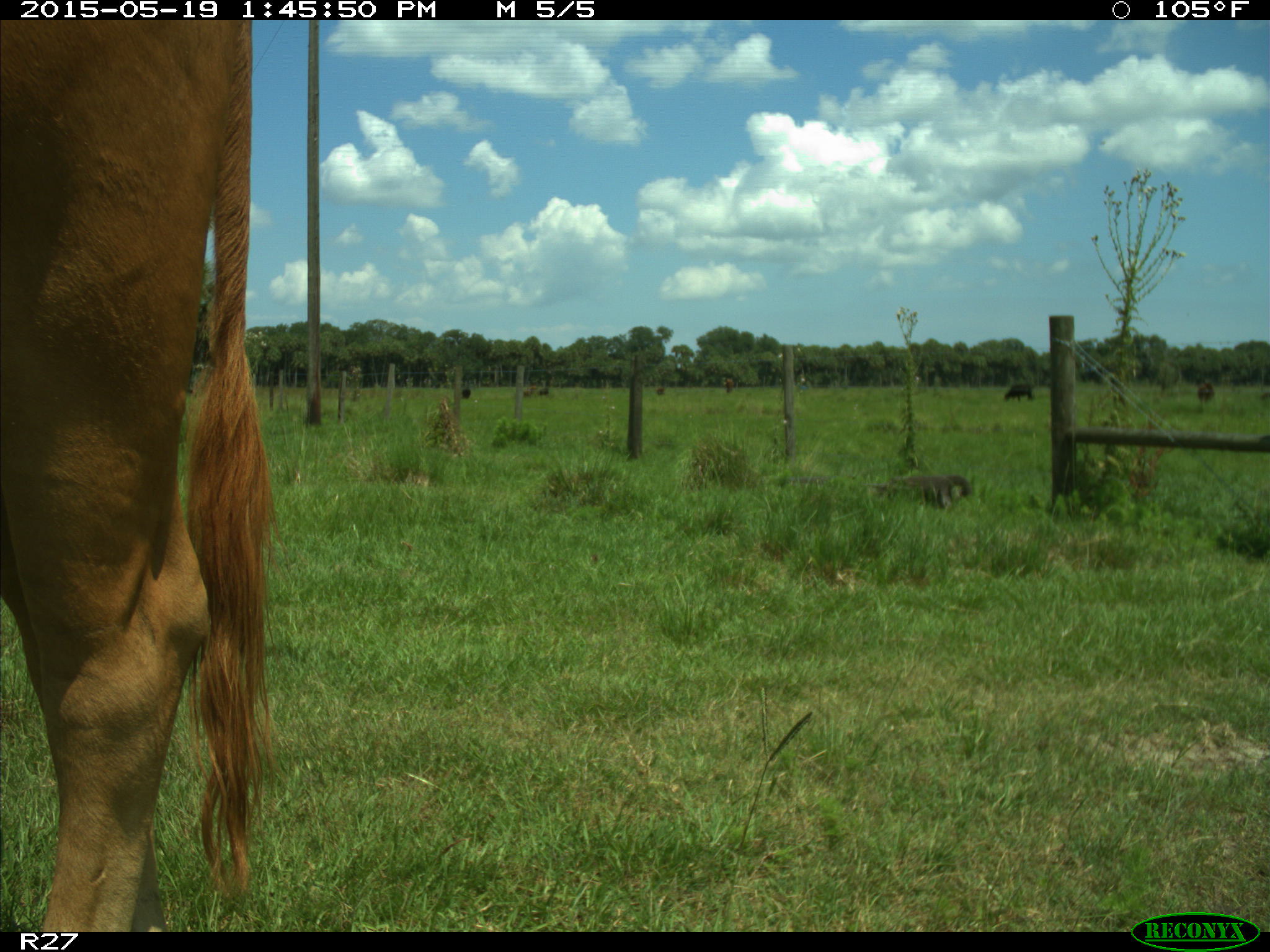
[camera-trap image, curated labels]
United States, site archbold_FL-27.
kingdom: Animalia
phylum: Chordata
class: Mammalia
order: Artiodactyla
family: Bovidae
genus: Bos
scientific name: Bos taurus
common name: domestic cow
Bos taurus (domestic cow).